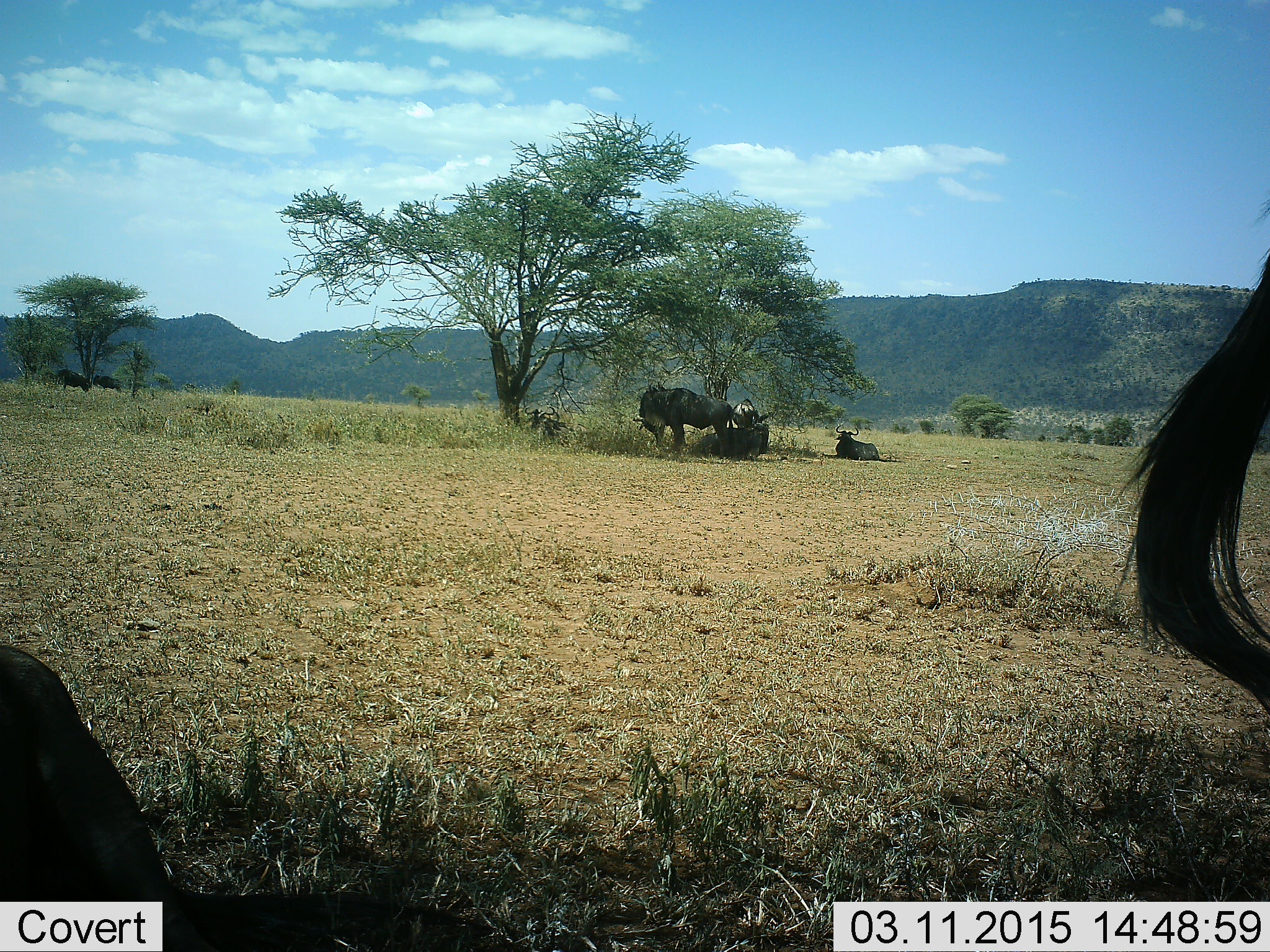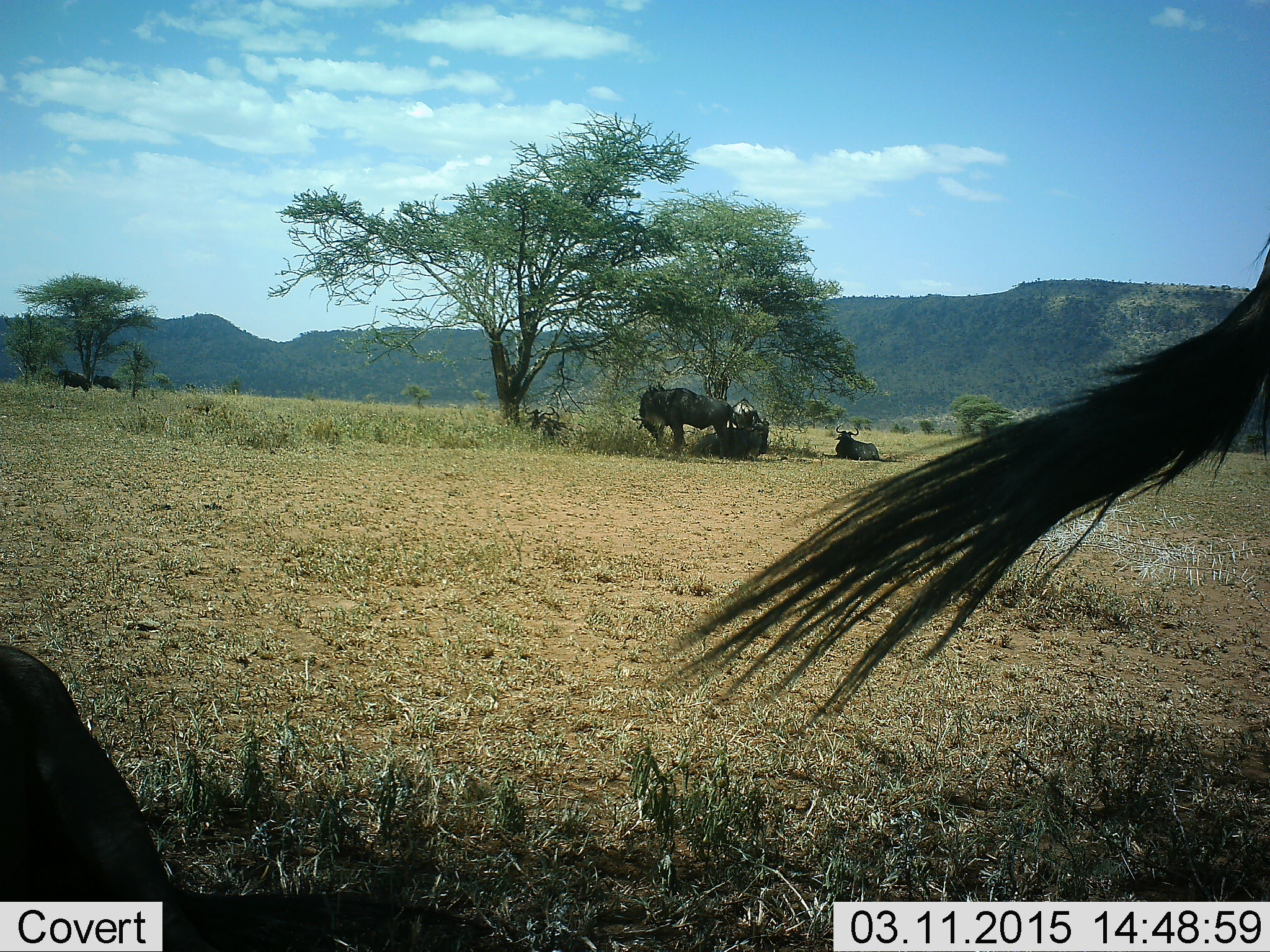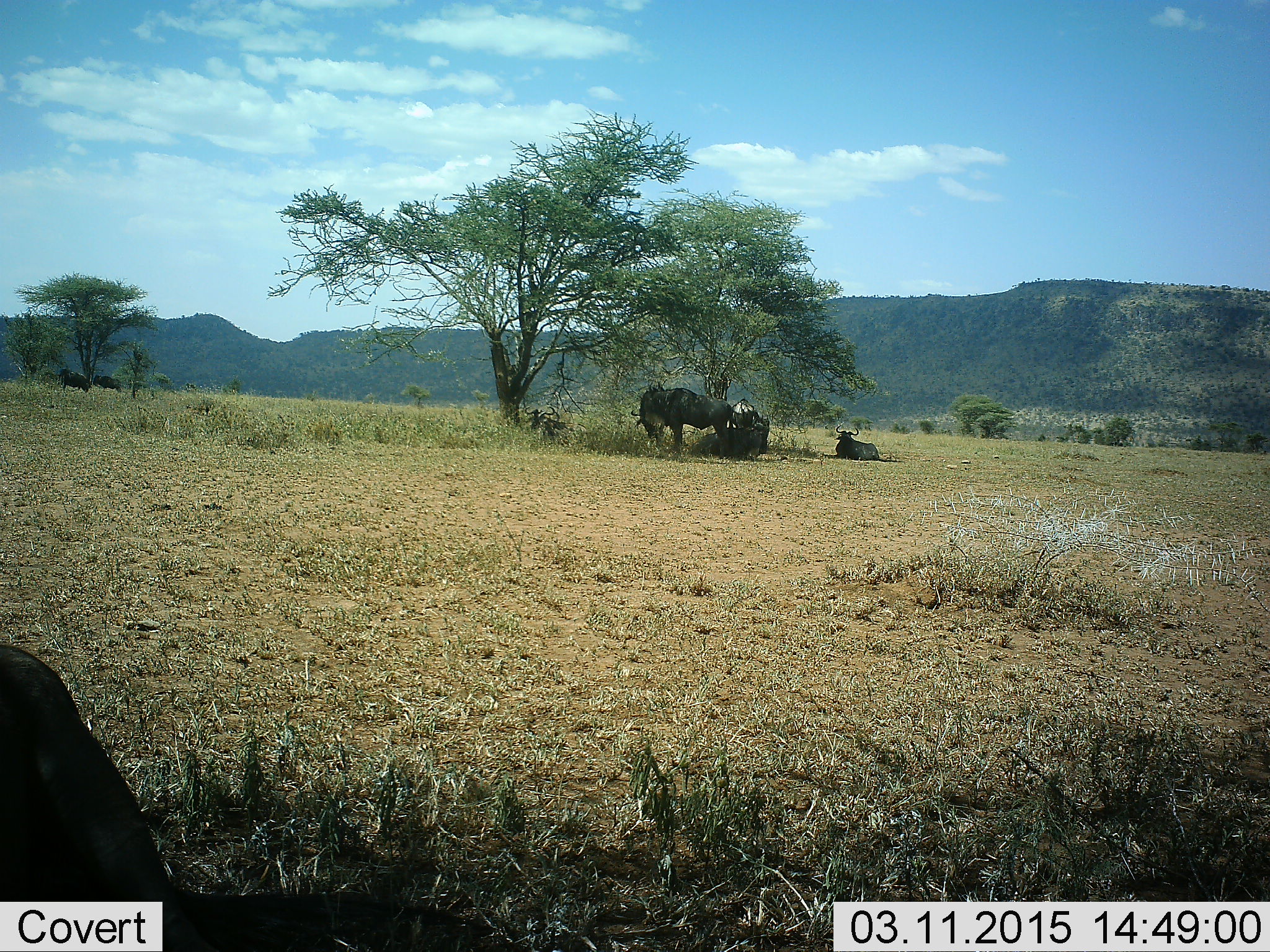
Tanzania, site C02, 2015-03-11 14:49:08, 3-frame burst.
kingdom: Animalia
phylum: Chordata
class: Mammalia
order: Artiodactyla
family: Bovidae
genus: Connochaetes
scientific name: Connochaetes taurinus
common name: blue wildebeest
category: wildebeest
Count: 6.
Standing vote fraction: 90%.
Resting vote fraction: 90%.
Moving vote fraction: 20%.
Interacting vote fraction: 0%.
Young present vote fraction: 0%.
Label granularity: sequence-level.